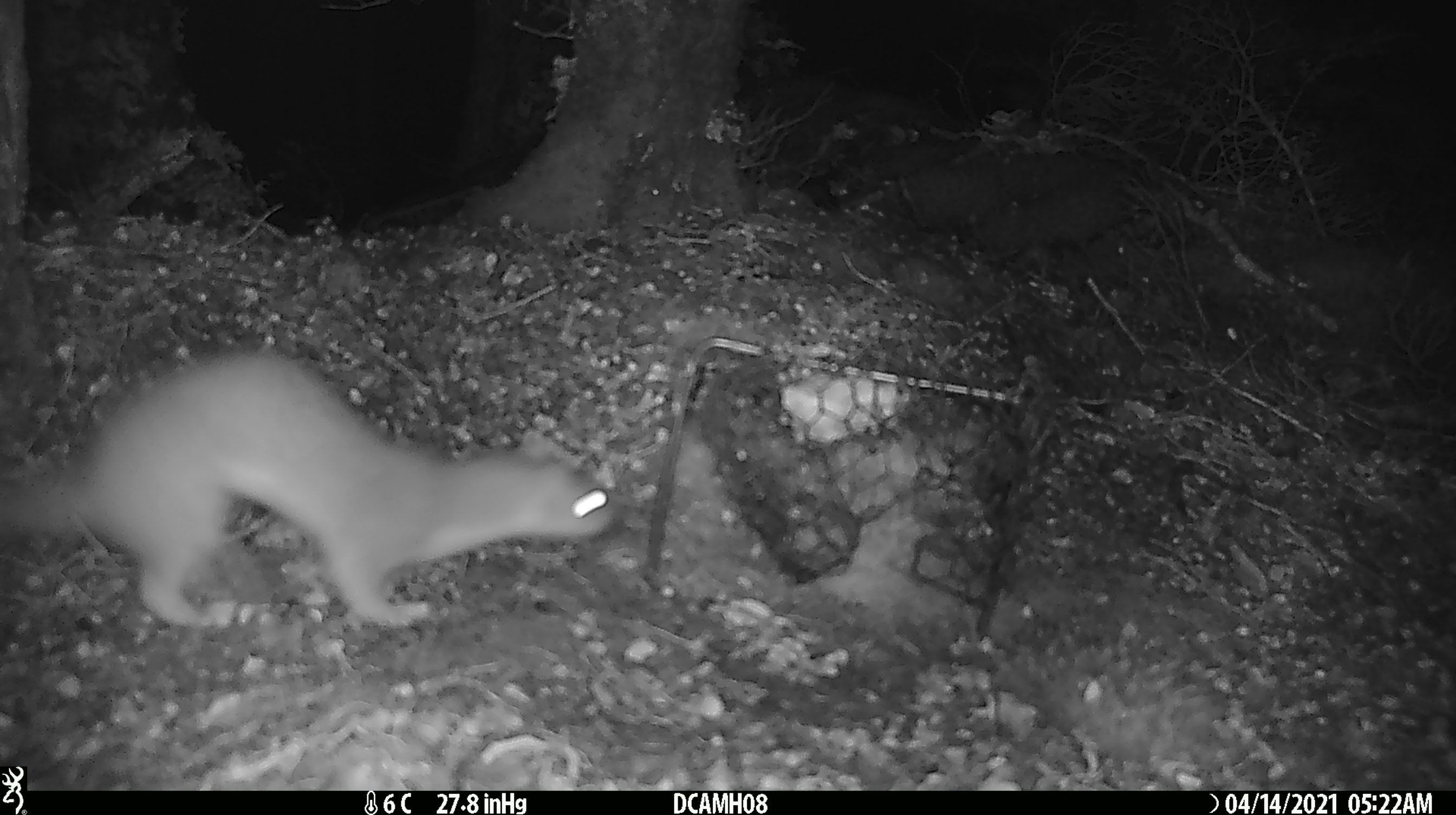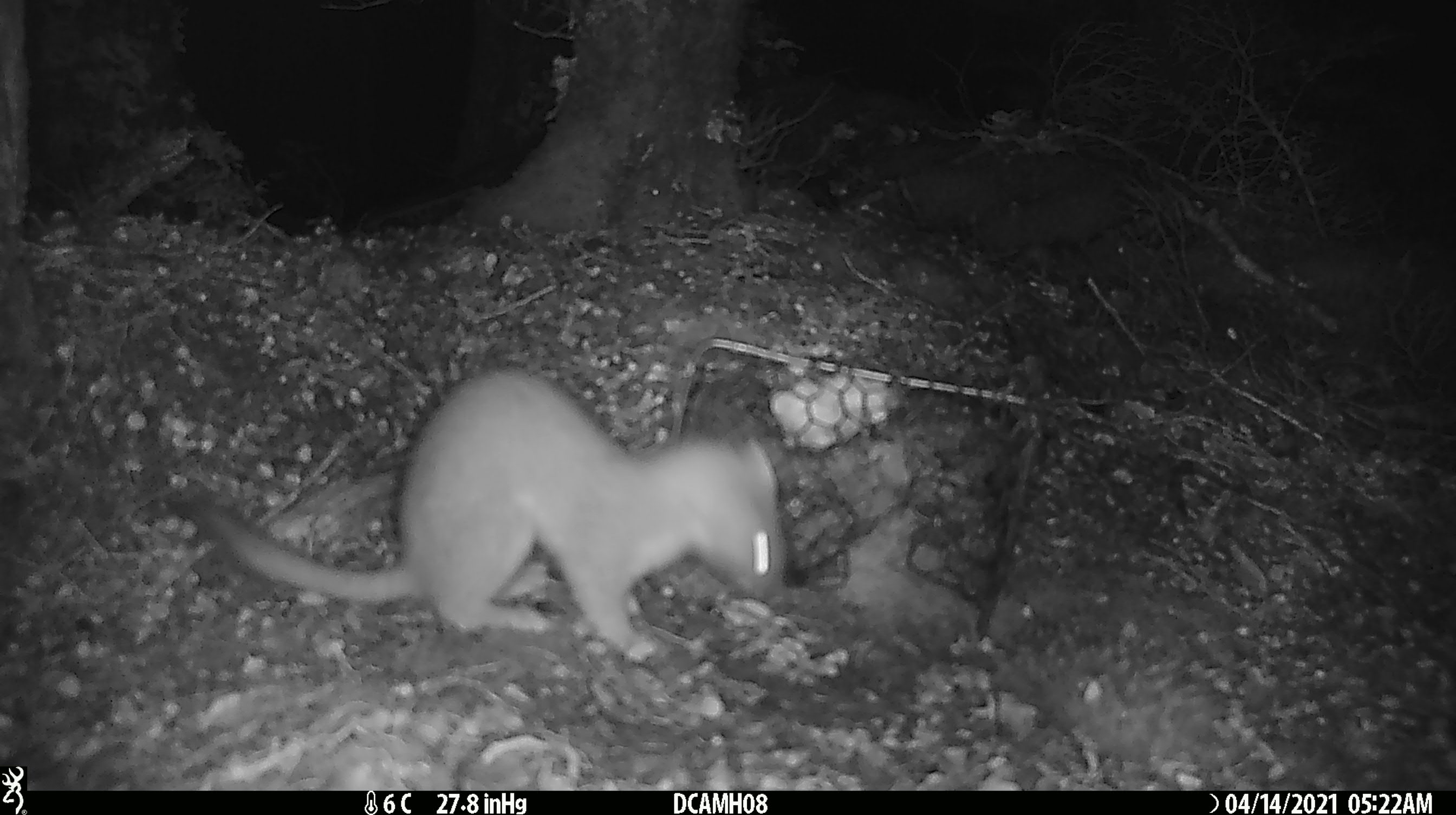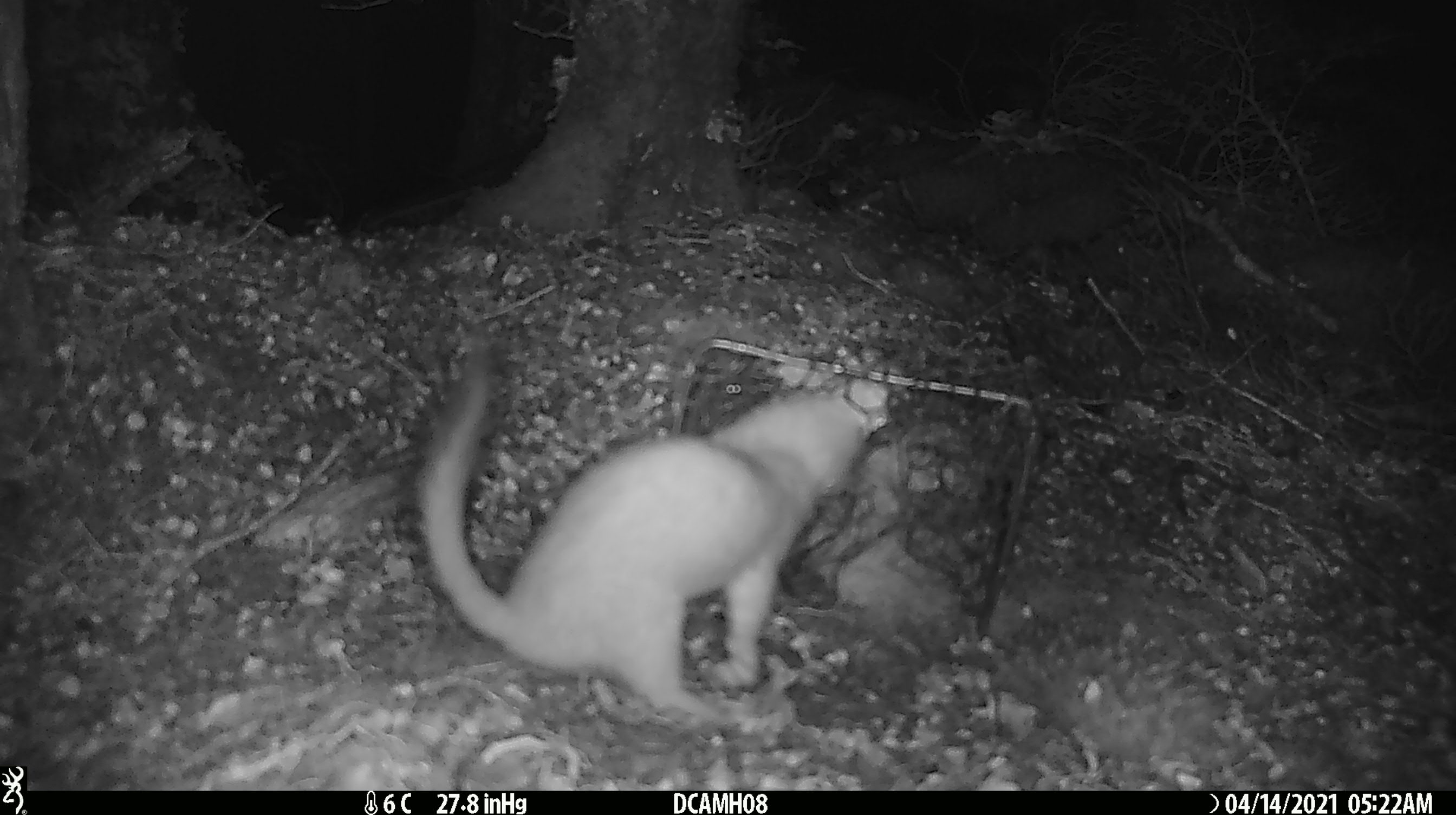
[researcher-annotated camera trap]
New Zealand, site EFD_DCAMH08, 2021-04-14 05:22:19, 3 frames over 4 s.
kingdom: Animalia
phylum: Chordata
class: Mammalia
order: Carnivora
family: Mustelidae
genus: Mustela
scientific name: Mustela erminea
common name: stoat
Stoat (Mustela erminea).